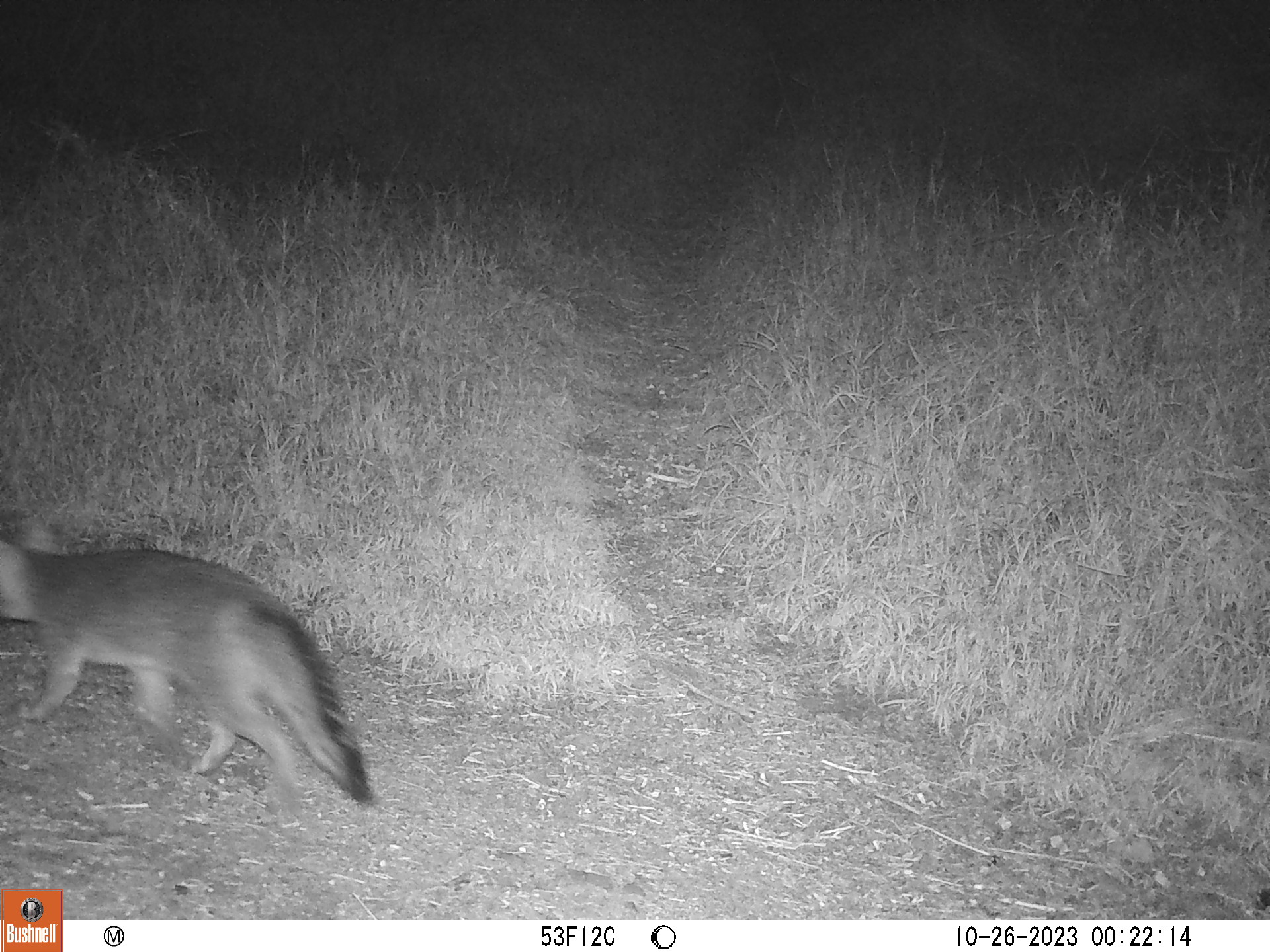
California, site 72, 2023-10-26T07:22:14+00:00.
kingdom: Animalia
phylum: Chordata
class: Mammalia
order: Carnivora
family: Canidae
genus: Urocyon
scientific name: Urocyon cinereoargenteus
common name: gray fox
Gray fox (Urocyon cinereoargenteus).